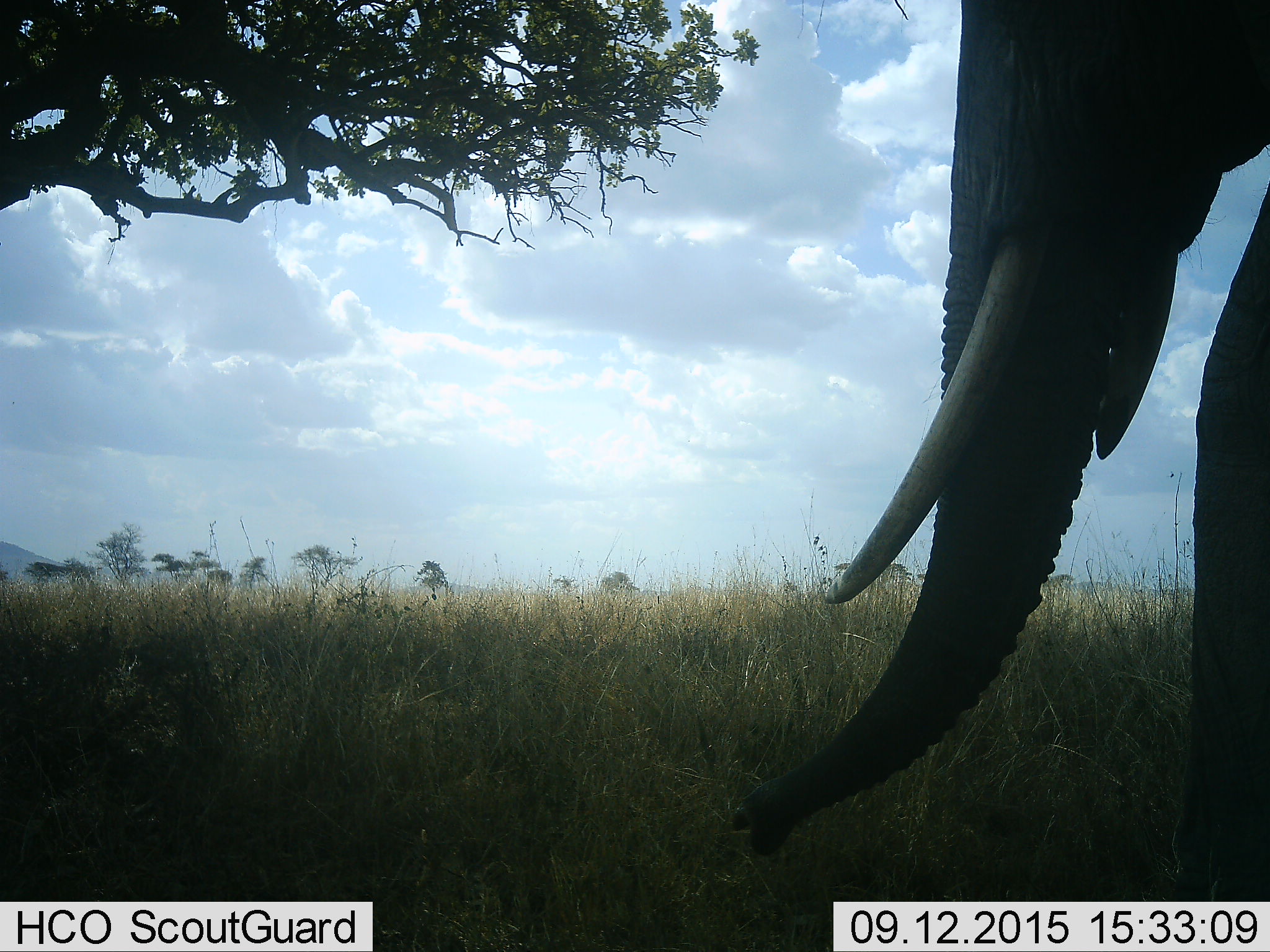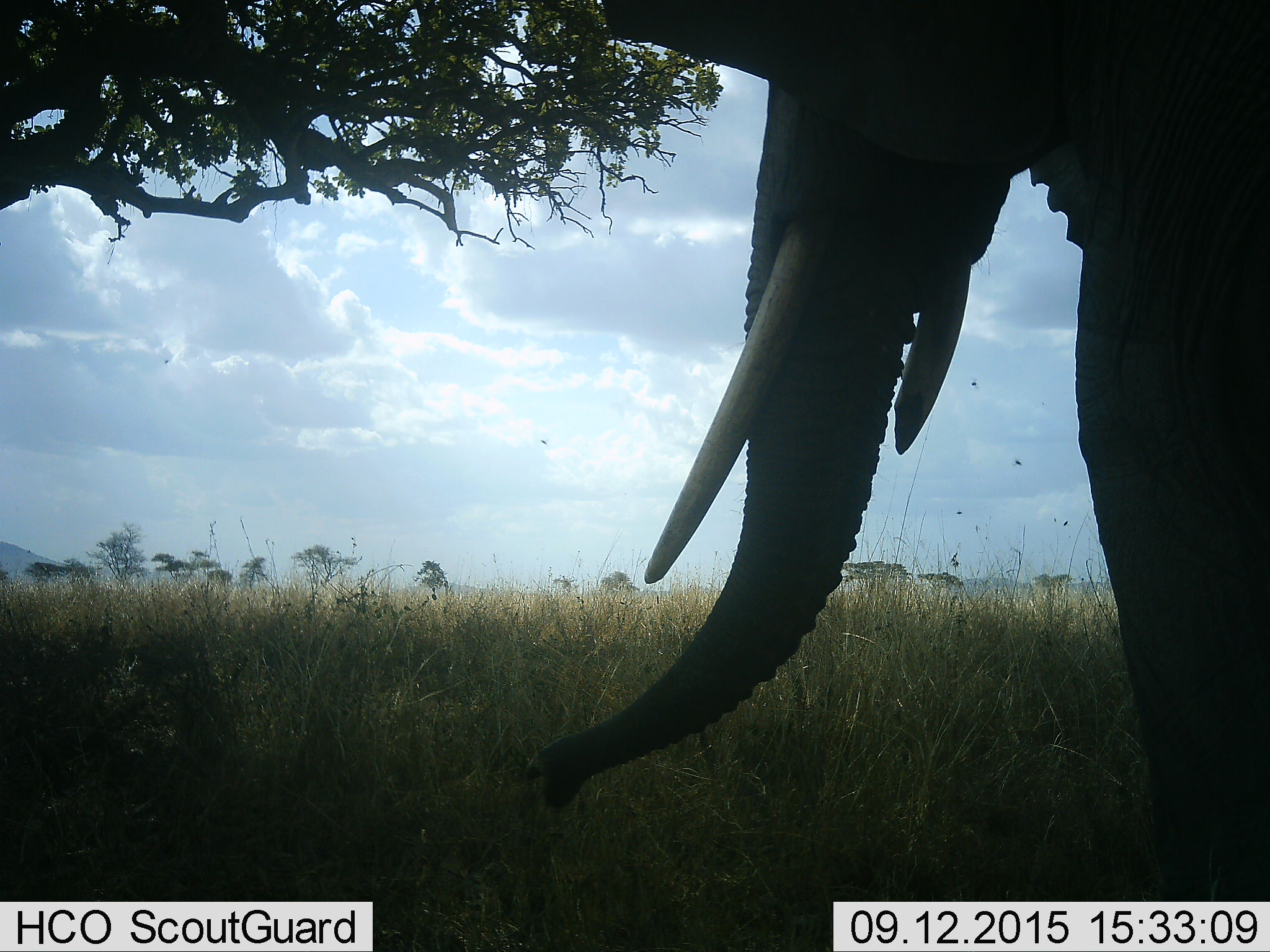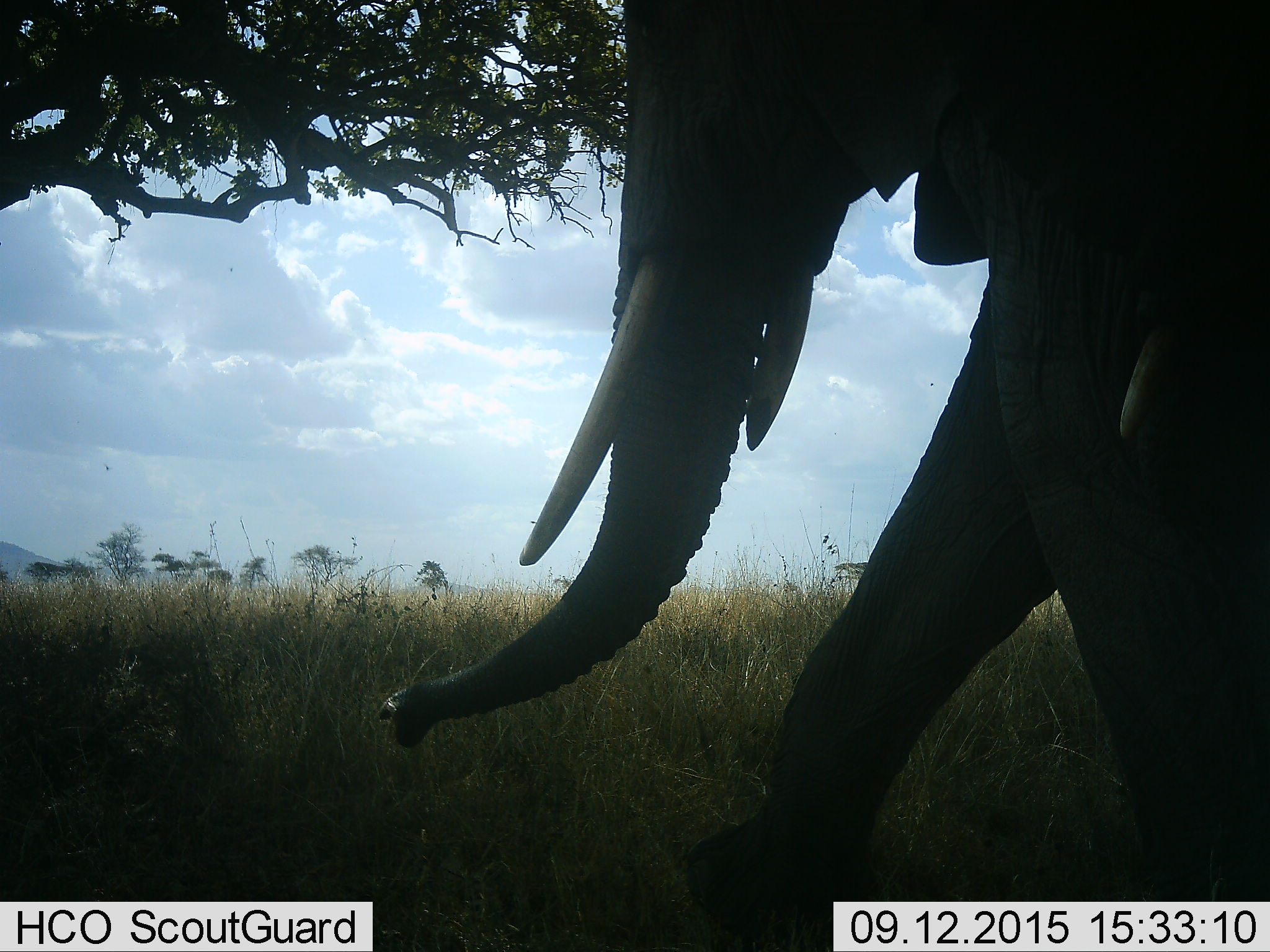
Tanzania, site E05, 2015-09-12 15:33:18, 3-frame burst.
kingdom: Animalia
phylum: Chordata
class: Mammalia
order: Proboscidea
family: Elephantidae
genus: Loxodonta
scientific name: Loxodonta africana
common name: african bush elephant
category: elephant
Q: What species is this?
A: Elephant (african bush elephant) (Loxodonta africana).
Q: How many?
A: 1.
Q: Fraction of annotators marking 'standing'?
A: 20%.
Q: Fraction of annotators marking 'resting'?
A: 0%.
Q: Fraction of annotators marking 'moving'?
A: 90%.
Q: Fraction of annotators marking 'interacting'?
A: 0%.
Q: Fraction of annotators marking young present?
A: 15%.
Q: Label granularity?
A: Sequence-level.